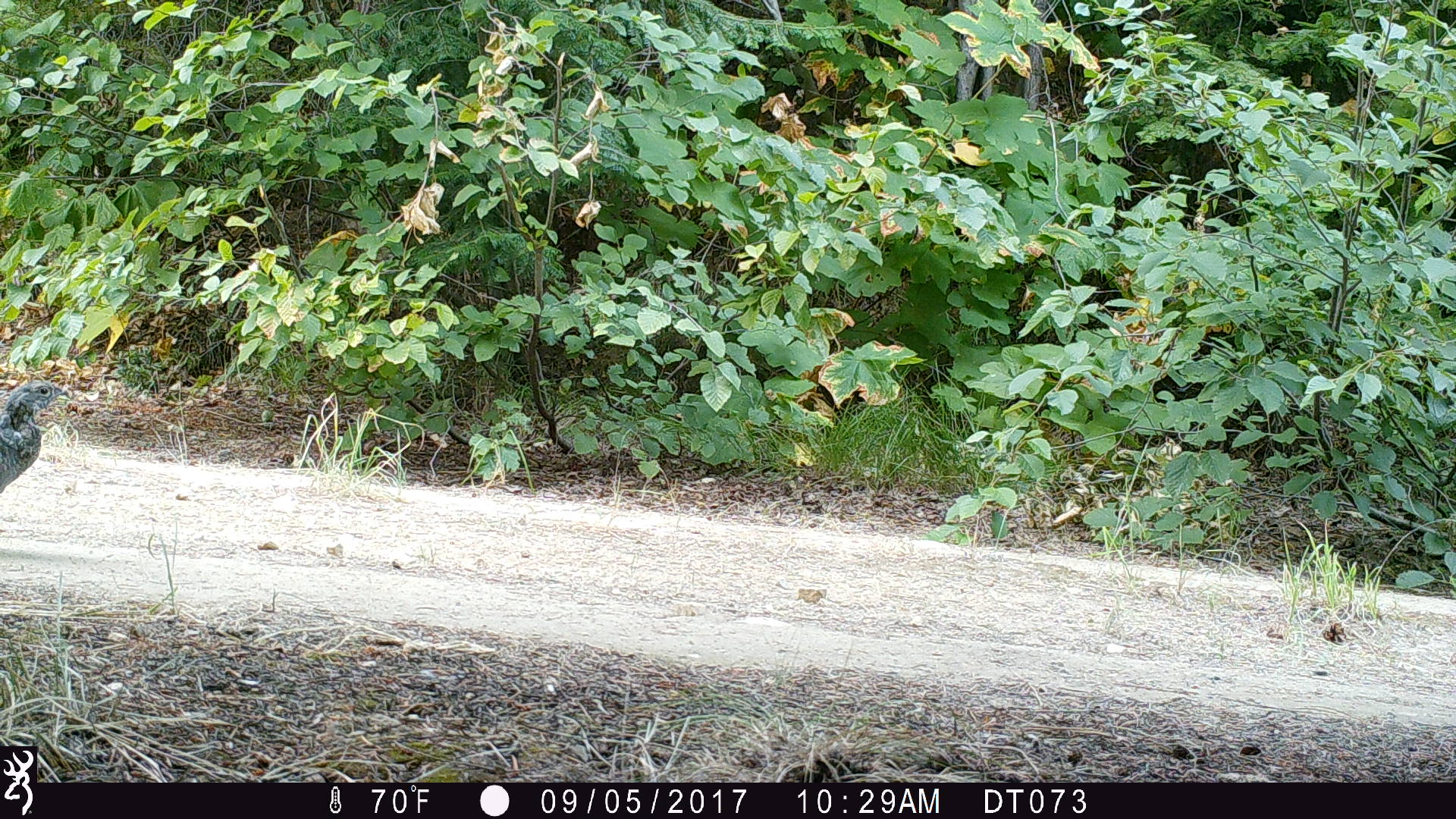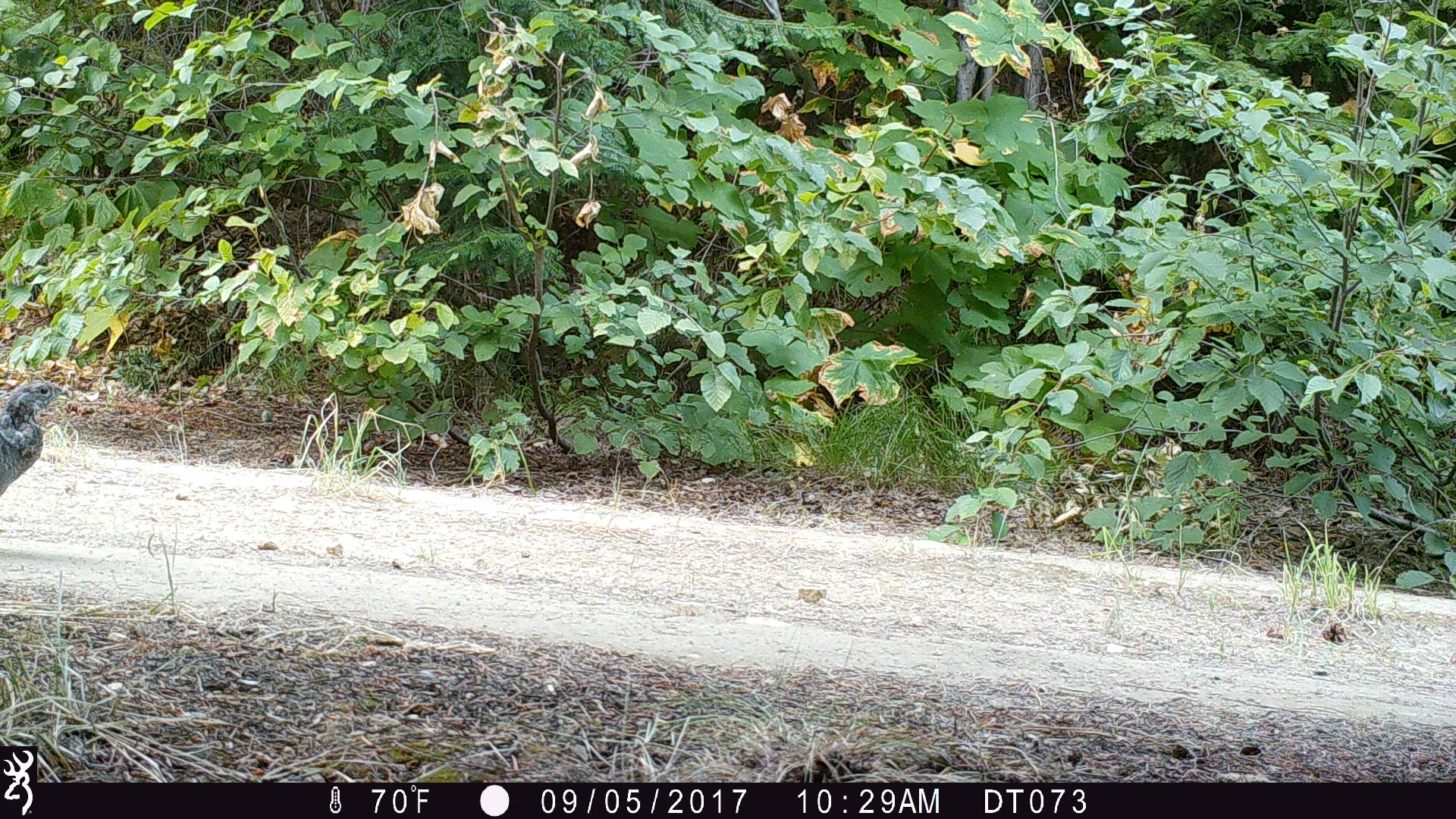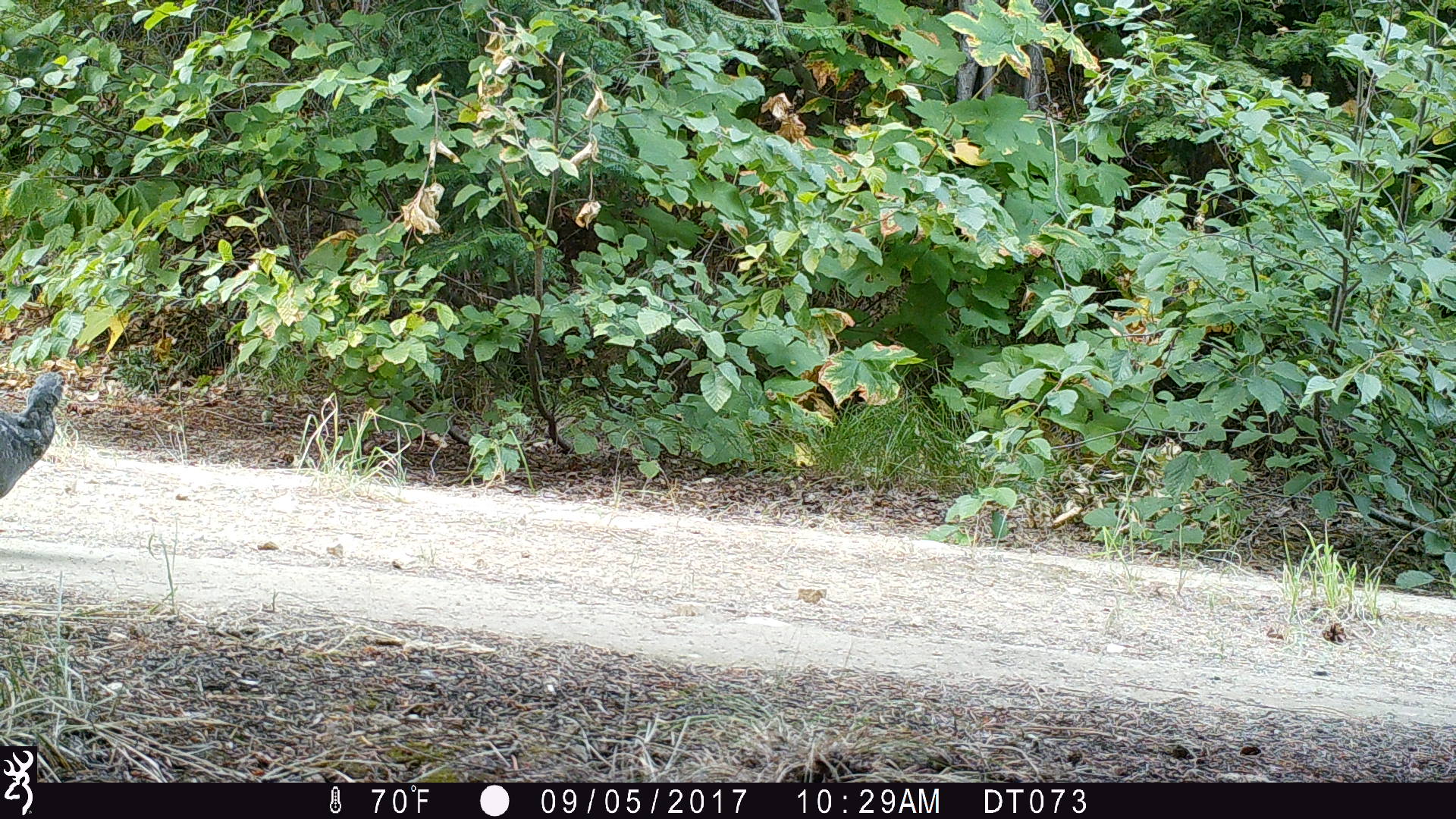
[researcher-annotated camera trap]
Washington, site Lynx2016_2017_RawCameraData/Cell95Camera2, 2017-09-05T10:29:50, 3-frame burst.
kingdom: Animalia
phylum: Chordata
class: Aves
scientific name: Aves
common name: birds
Aves (birds). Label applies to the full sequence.